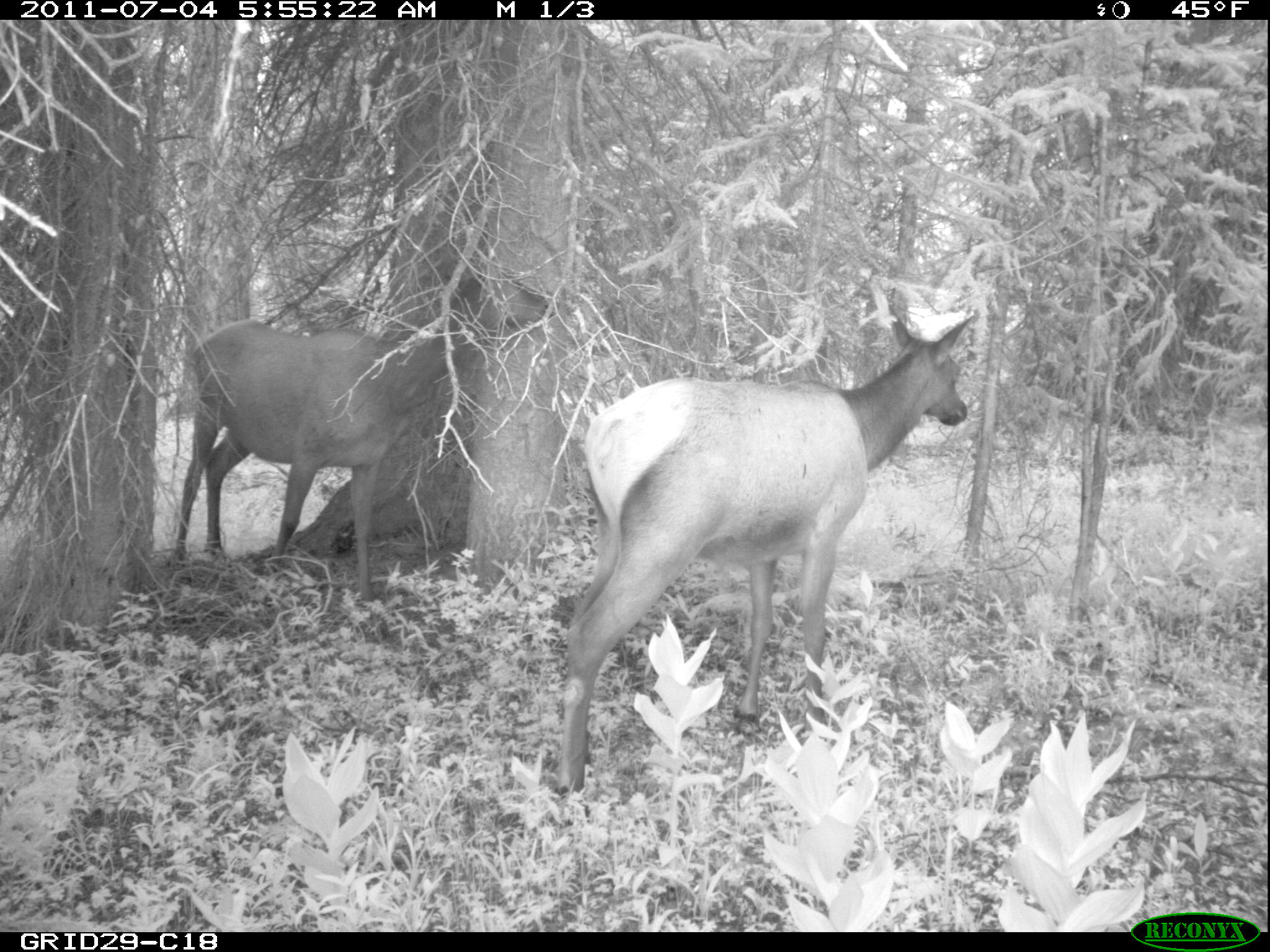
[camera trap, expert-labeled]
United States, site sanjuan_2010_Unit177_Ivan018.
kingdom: Animalia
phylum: Chordata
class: Mammalia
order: Artiodactyla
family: Cervidae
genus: Cervus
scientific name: Cervus elaphus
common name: red deer